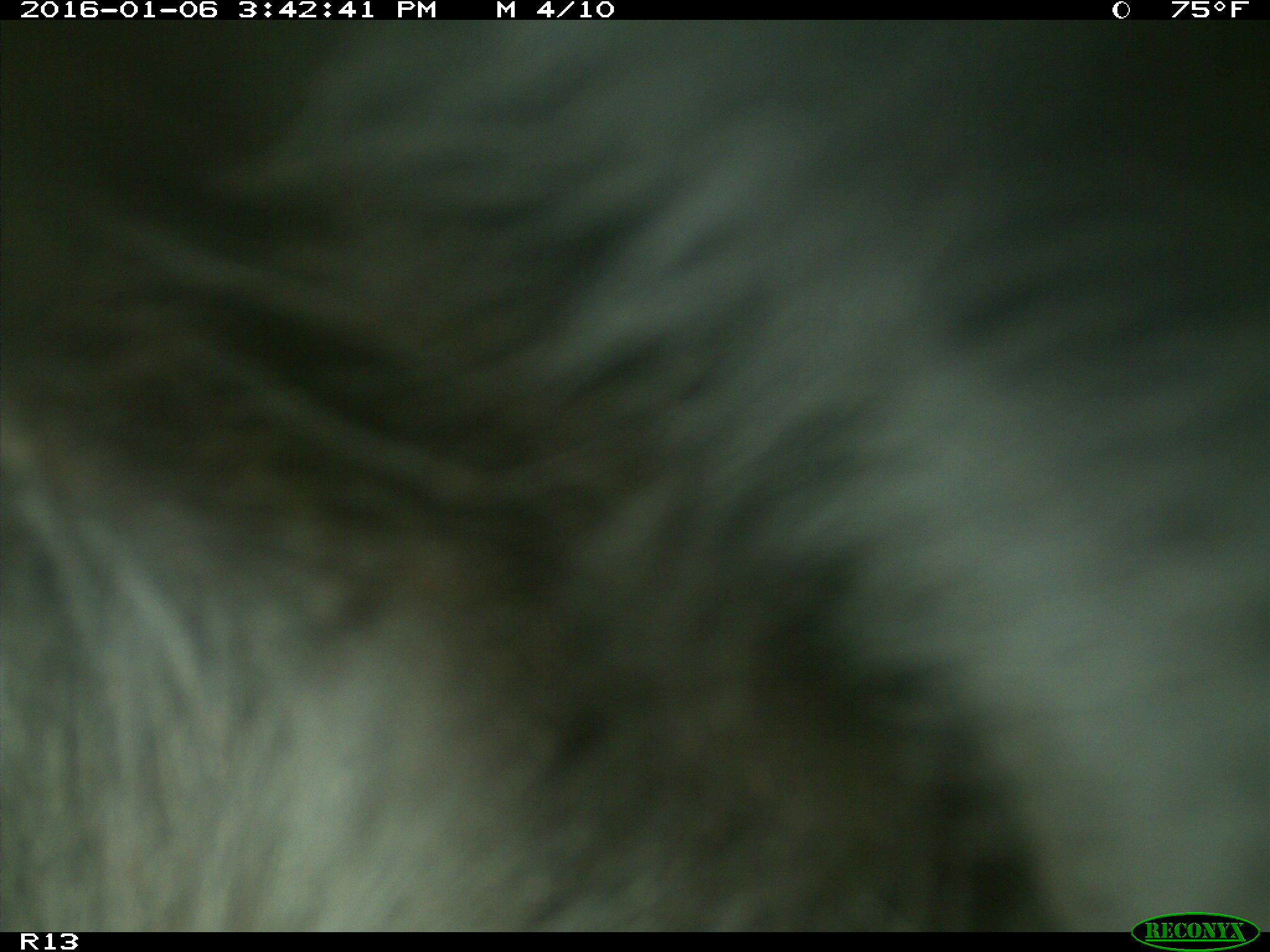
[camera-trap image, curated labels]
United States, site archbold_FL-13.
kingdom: Animalia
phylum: Chordata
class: Mammalia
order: Artiodactyla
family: Bovidae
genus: Bos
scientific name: Bos taurus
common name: domestic cow